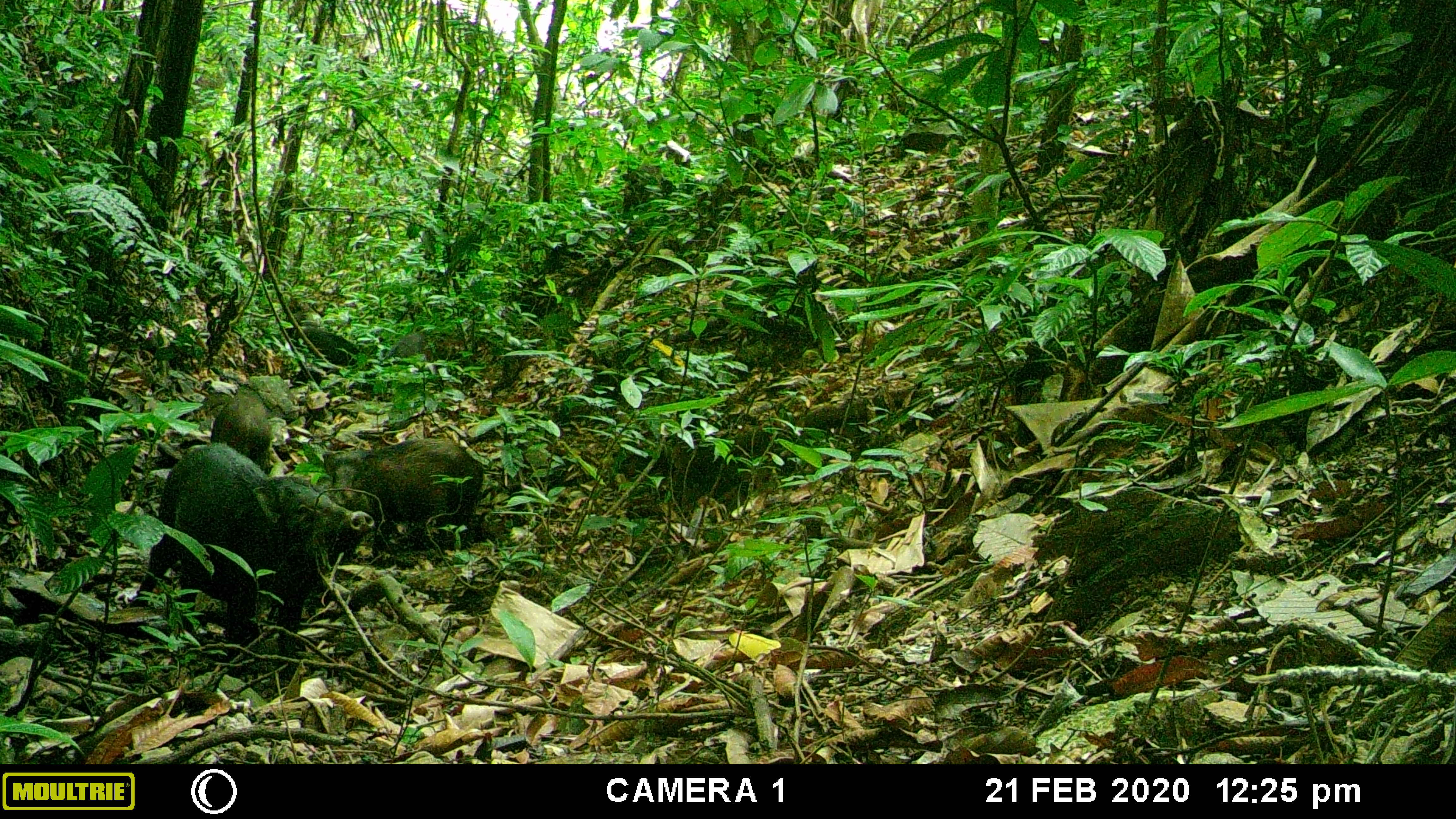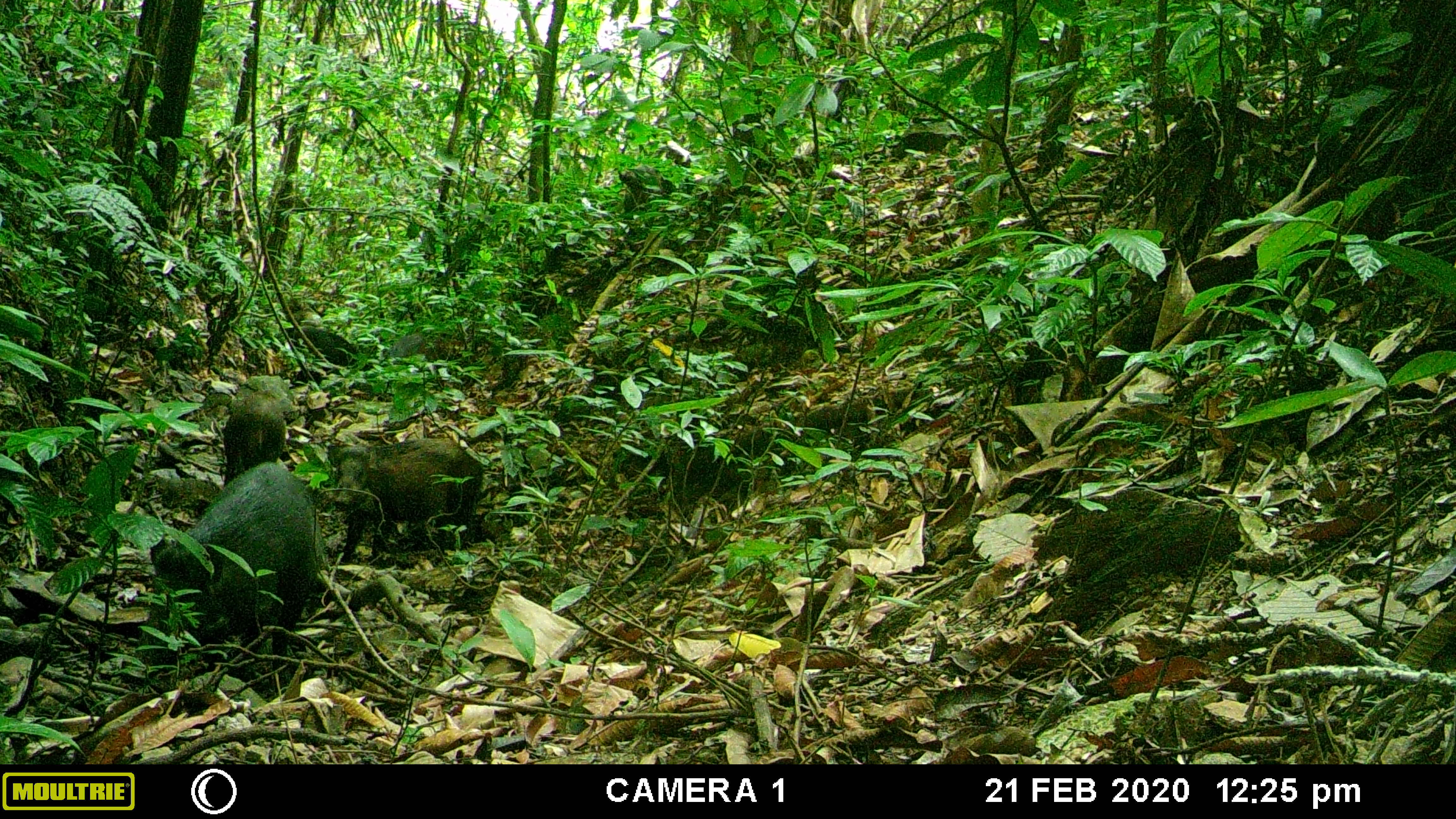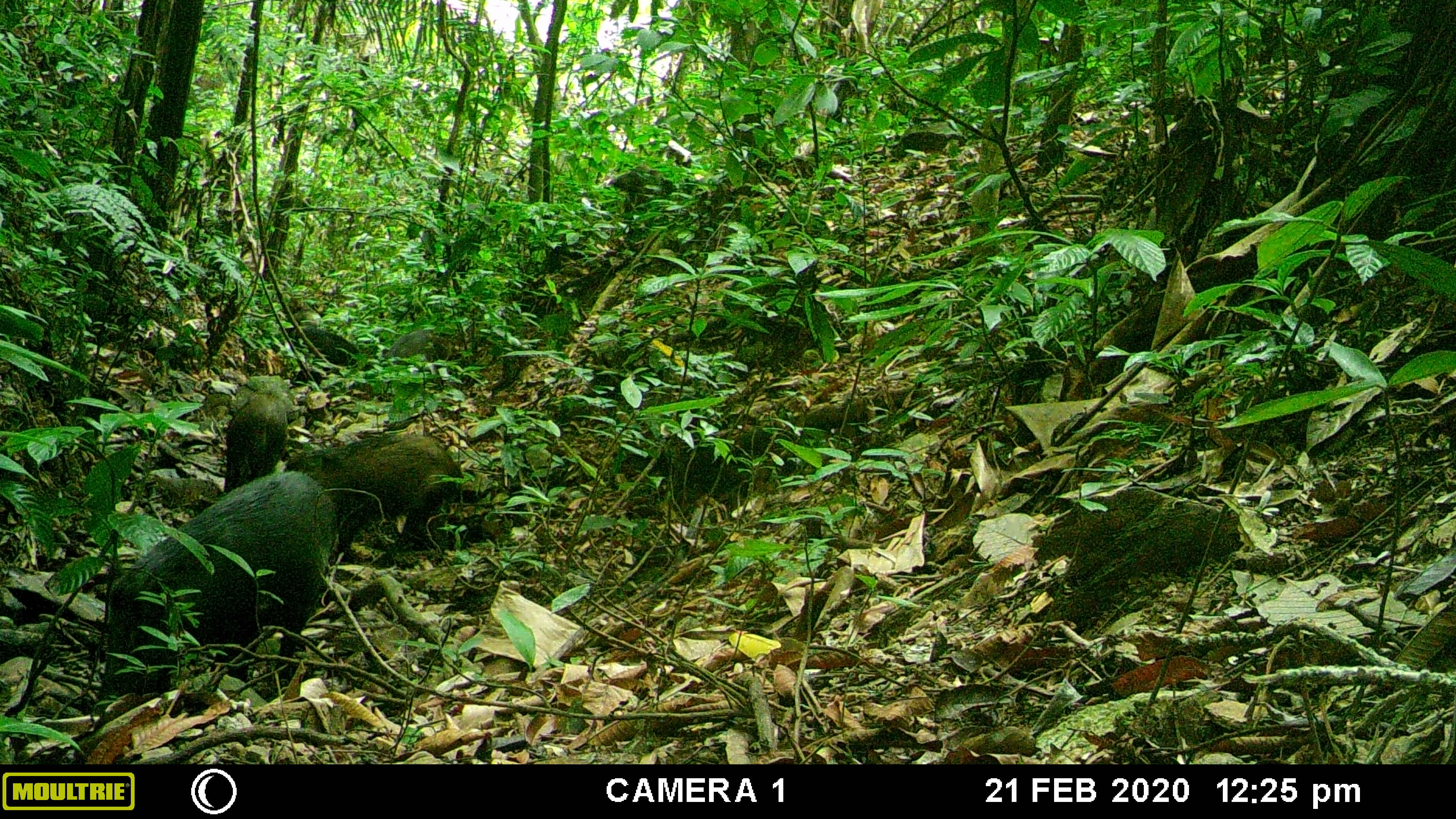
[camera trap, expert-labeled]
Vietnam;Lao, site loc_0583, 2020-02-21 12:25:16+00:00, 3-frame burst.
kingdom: Animalia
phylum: Chordata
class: Mammalia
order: Artiodactyla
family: Suidae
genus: Sus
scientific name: Sus scrofa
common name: eurasian wild pig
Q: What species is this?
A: Eurasian wild pig (Sus scrofa).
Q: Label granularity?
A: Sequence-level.